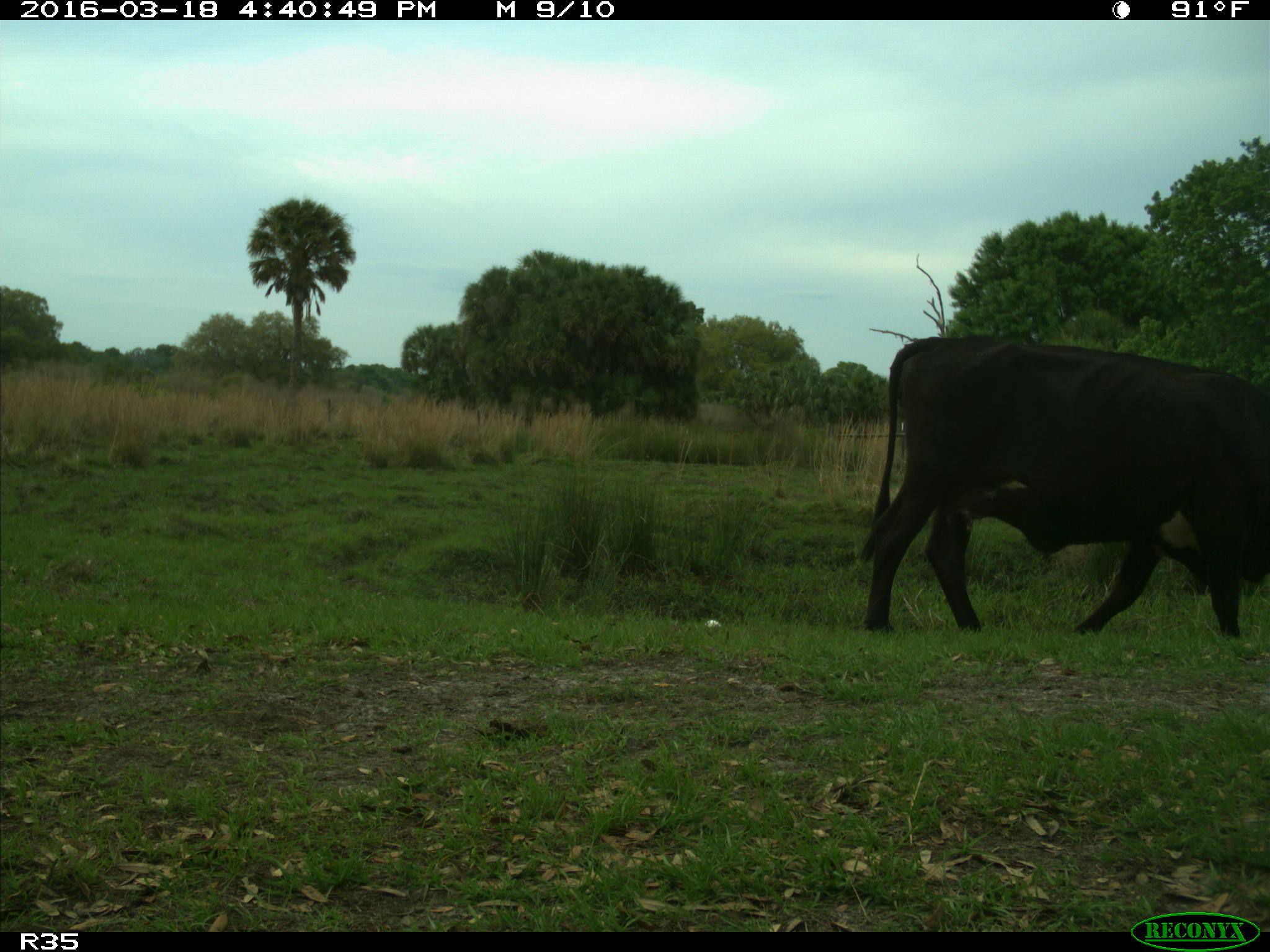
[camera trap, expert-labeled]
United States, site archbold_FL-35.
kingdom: Animalia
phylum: Chordata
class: Mammalia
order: Artiodactyla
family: Bovidae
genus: Bos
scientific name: Bos taurus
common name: domestic cow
Bos taurus (domestic cow).